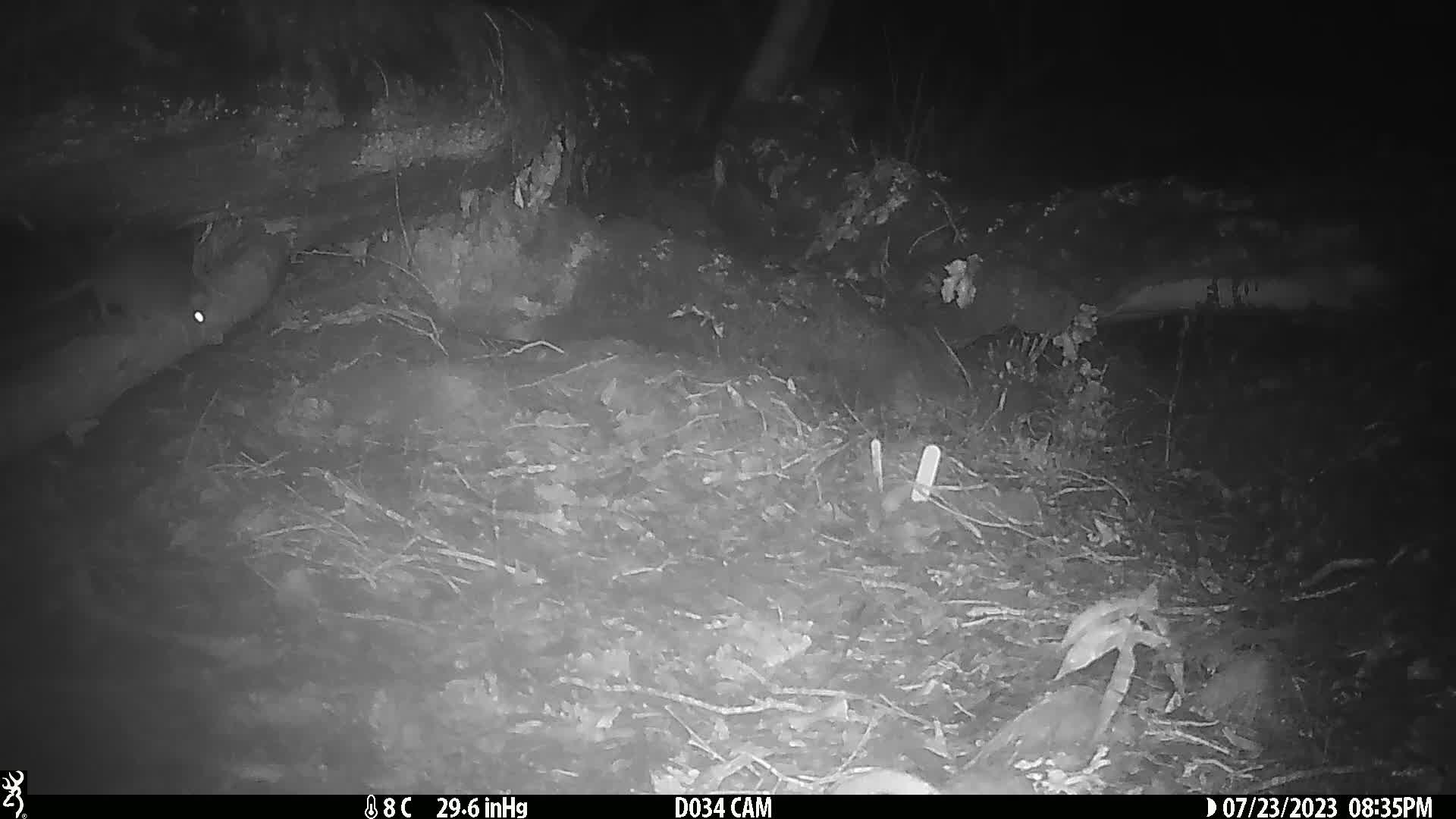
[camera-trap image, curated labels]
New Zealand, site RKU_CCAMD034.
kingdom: Animalia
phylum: Chordata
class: Mammalia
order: Rodentia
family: Muridae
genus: Rattus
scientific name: Rattus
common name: rat